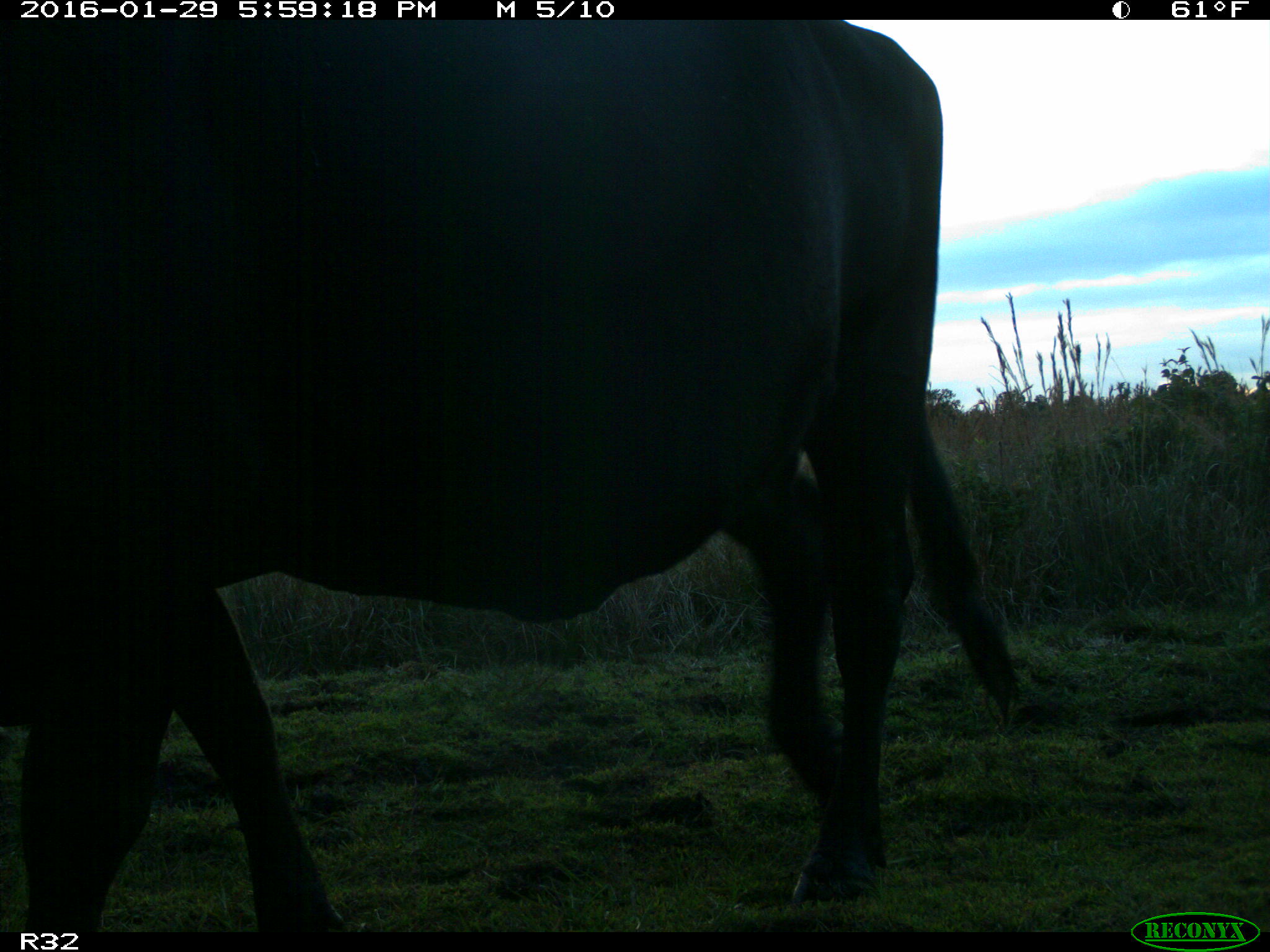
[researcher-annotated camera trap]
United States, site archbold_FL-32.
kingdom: Animalia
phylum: Chordata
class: Mammalia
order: Artiodactyla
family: Bovidae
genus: Bos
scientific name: Bos taurus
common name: domestic cow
Bos taurus (domestic cow).